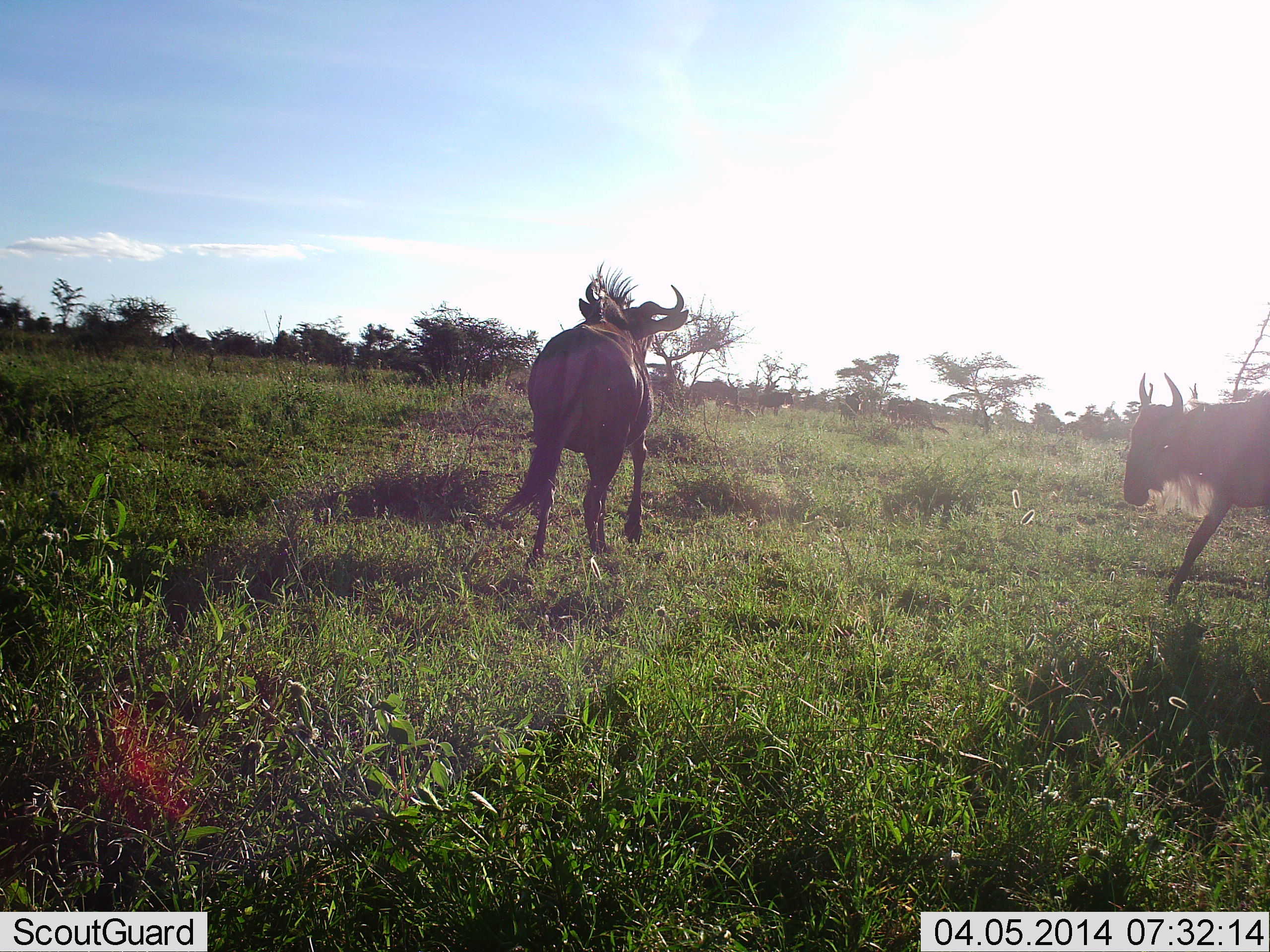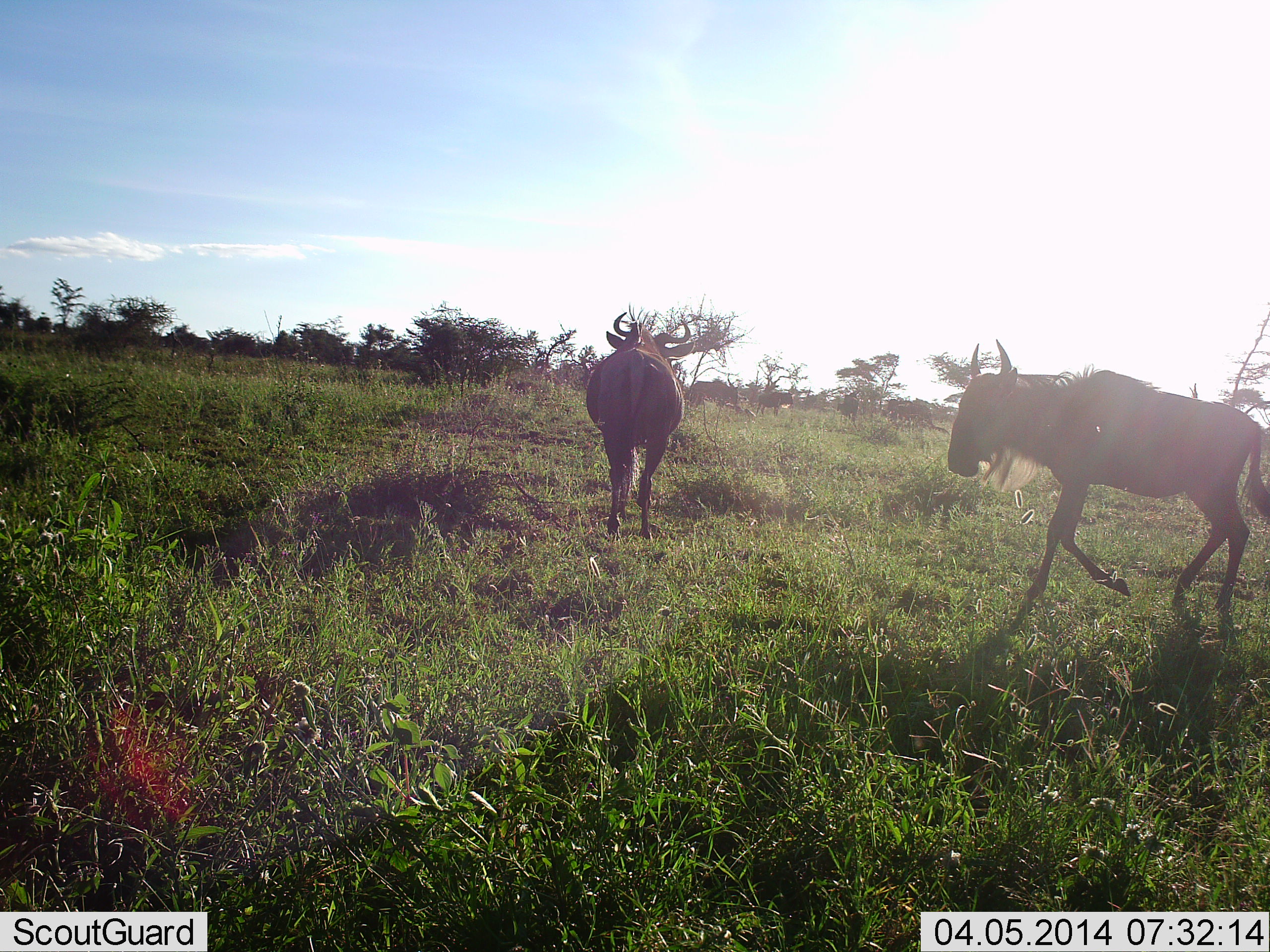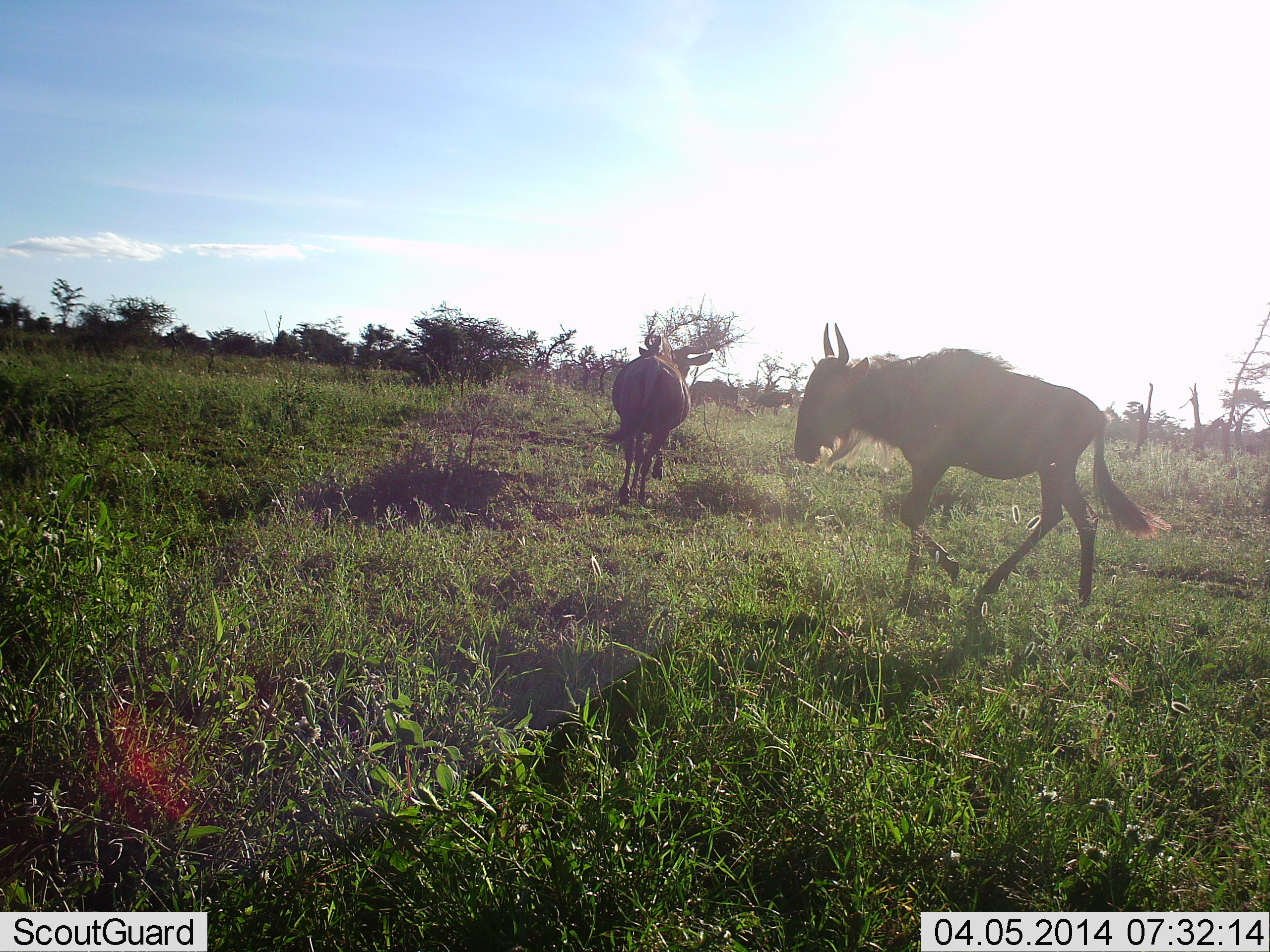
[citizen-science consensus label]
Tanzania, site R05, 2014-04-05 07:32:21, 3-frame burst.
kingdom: Animalia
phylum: Chordata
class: Mammalia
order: Artiodactyla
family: Bovidae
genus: Connochaetes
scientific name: Connochaetes taurinus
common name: blue wildebeest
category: wildebeest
Wildebeest (blue wildebeest) (Connochaetes taurinus), count 2. Behavior (volunteer vote fractions): standing 10%, resting 0%, moving 100%, interacting 0%. Young present (vote fraction): 0%. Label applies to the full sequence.